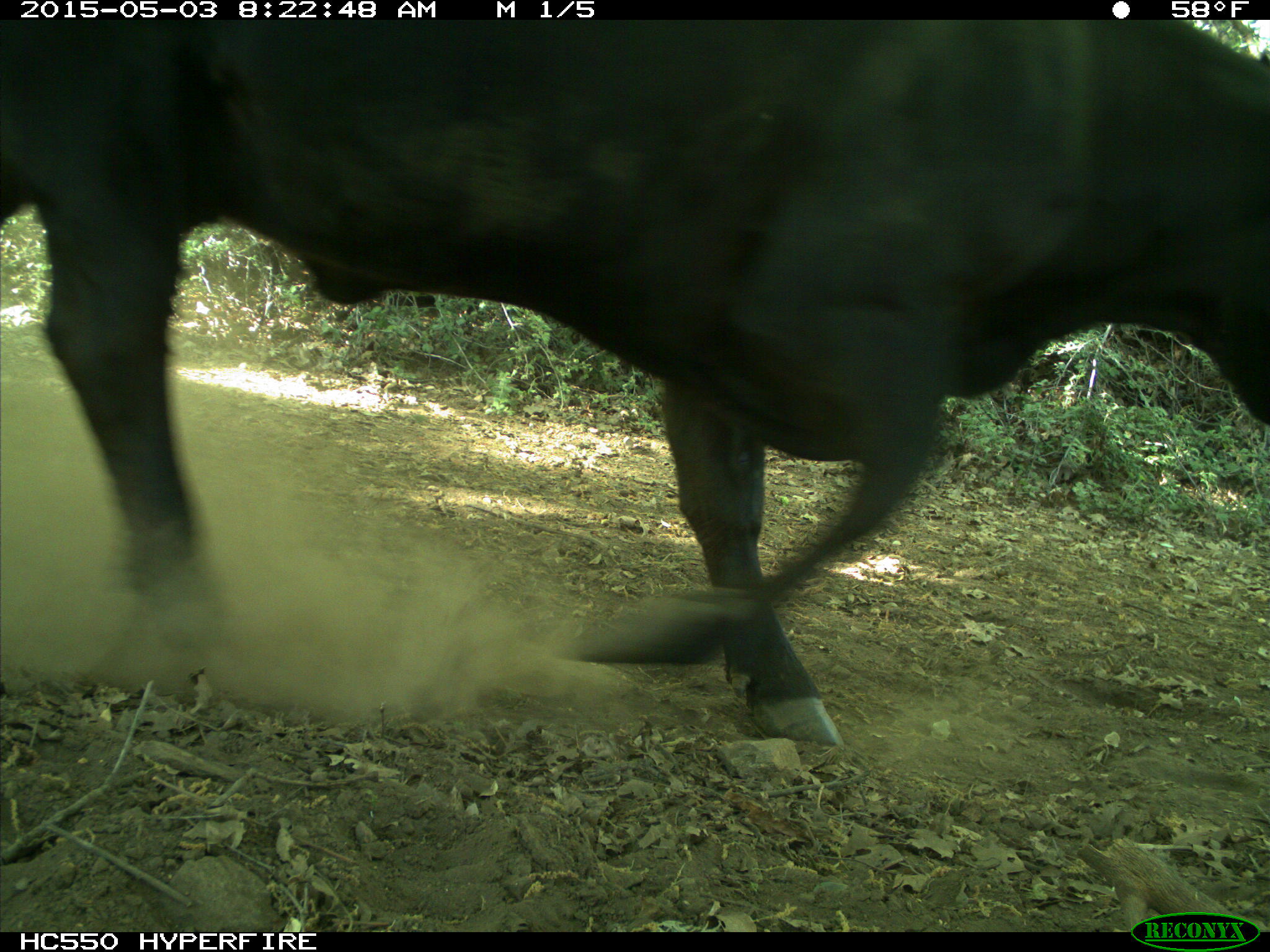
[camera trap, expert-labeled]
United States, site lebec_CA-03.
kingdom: Animalia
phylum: Chordata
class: Mammalia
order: Artiodactyla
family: Bovidae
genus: Bos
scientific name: Bos taurus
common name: domestic cow